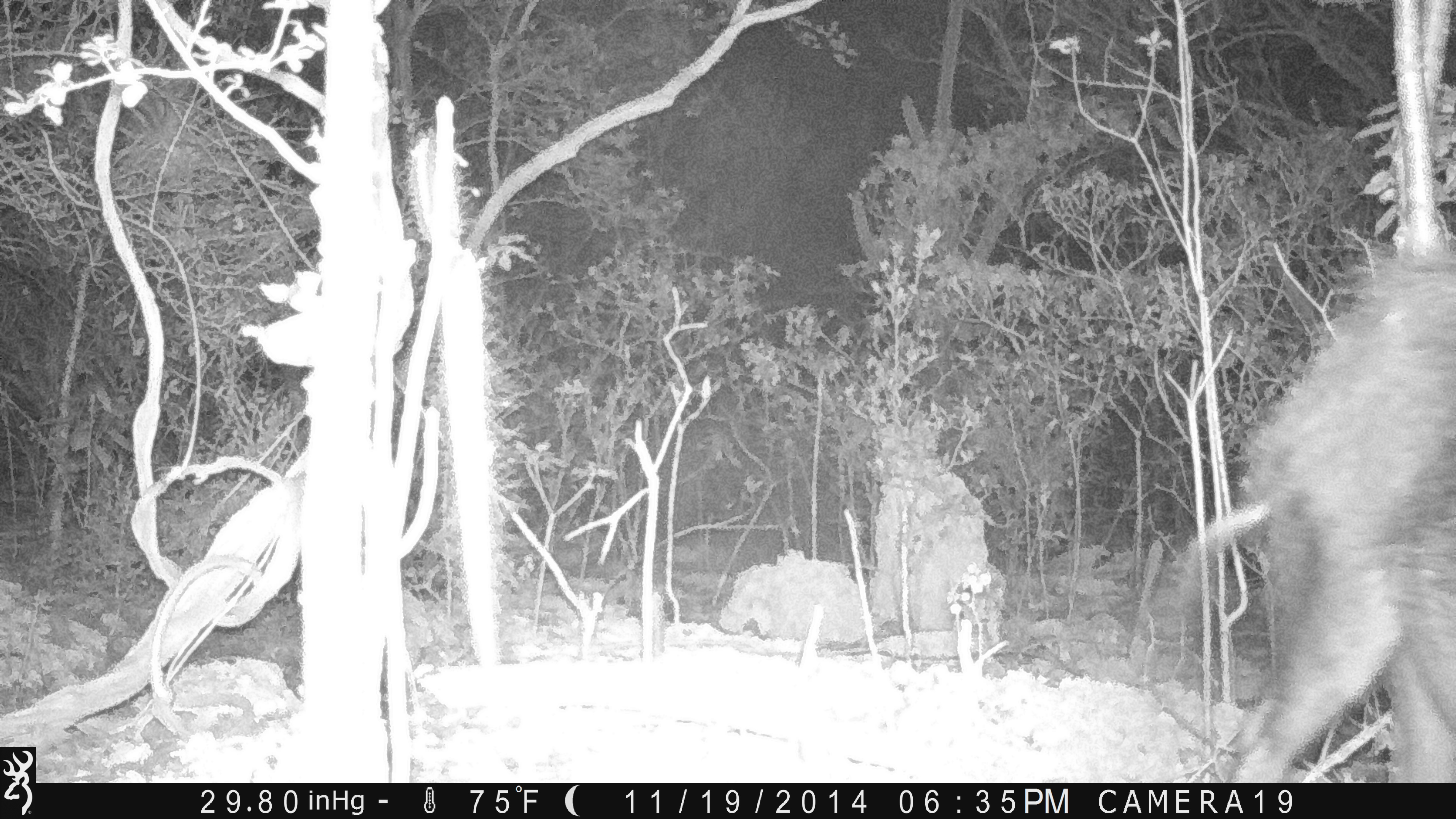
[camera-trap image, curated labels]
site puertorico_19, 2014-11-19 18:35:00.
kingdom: Animalia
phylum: Chordata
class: Mammalia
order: Artiodactyla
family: Suidae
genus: Sus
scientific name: Sus scrofa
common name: pig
Pig (Sus scrofa).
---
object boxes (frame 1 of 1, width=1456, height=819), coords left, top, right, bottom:
pig: 1227, 234, 1456, 784